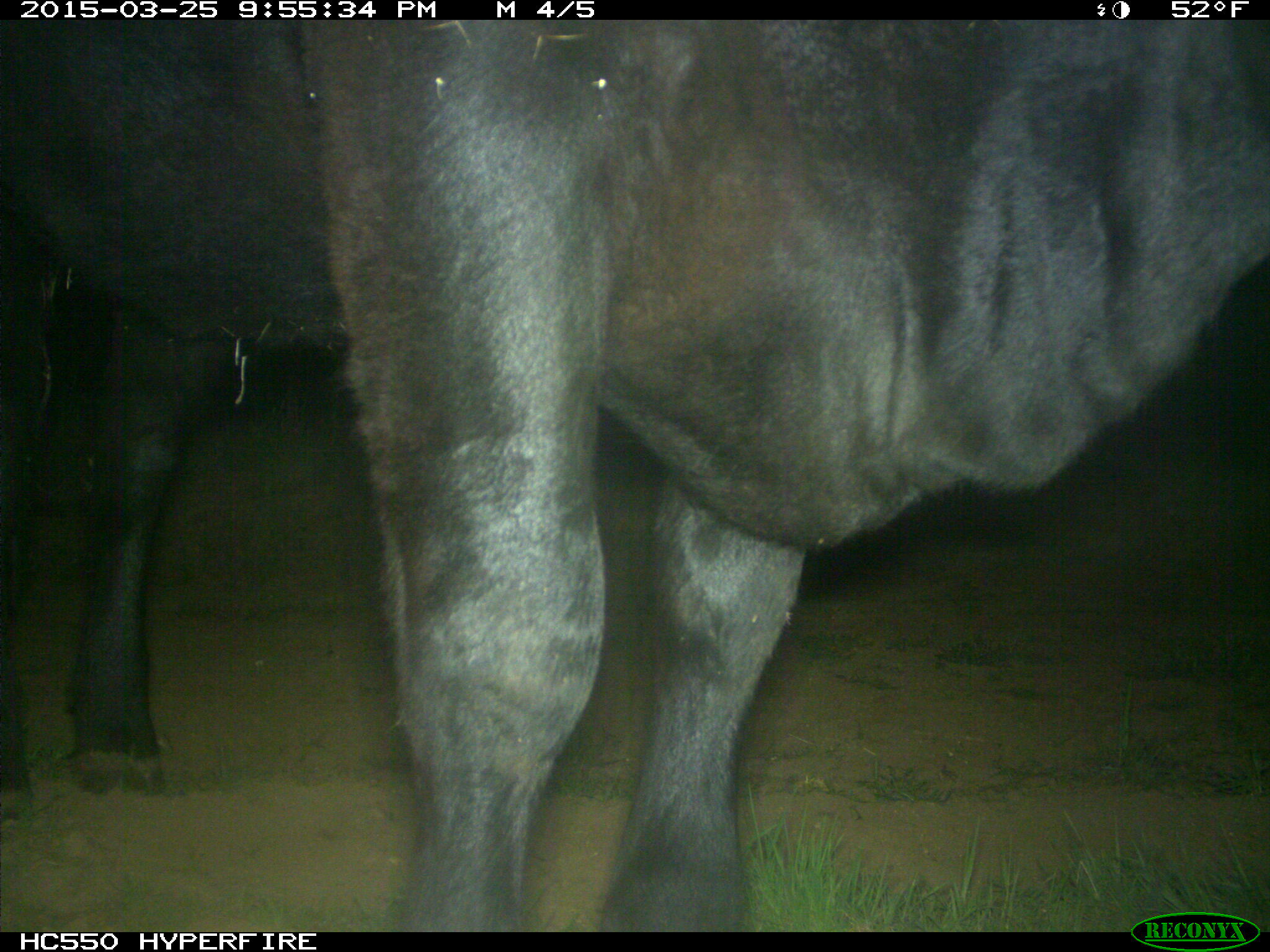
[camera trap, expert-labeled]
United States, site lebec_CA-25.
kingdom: Animalia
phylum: Chordata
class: Mammalia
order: Artiodactyla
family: Bovidae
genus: Bos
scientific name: Bos taurus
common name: domestic cow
Bos taurus (domestic cow).